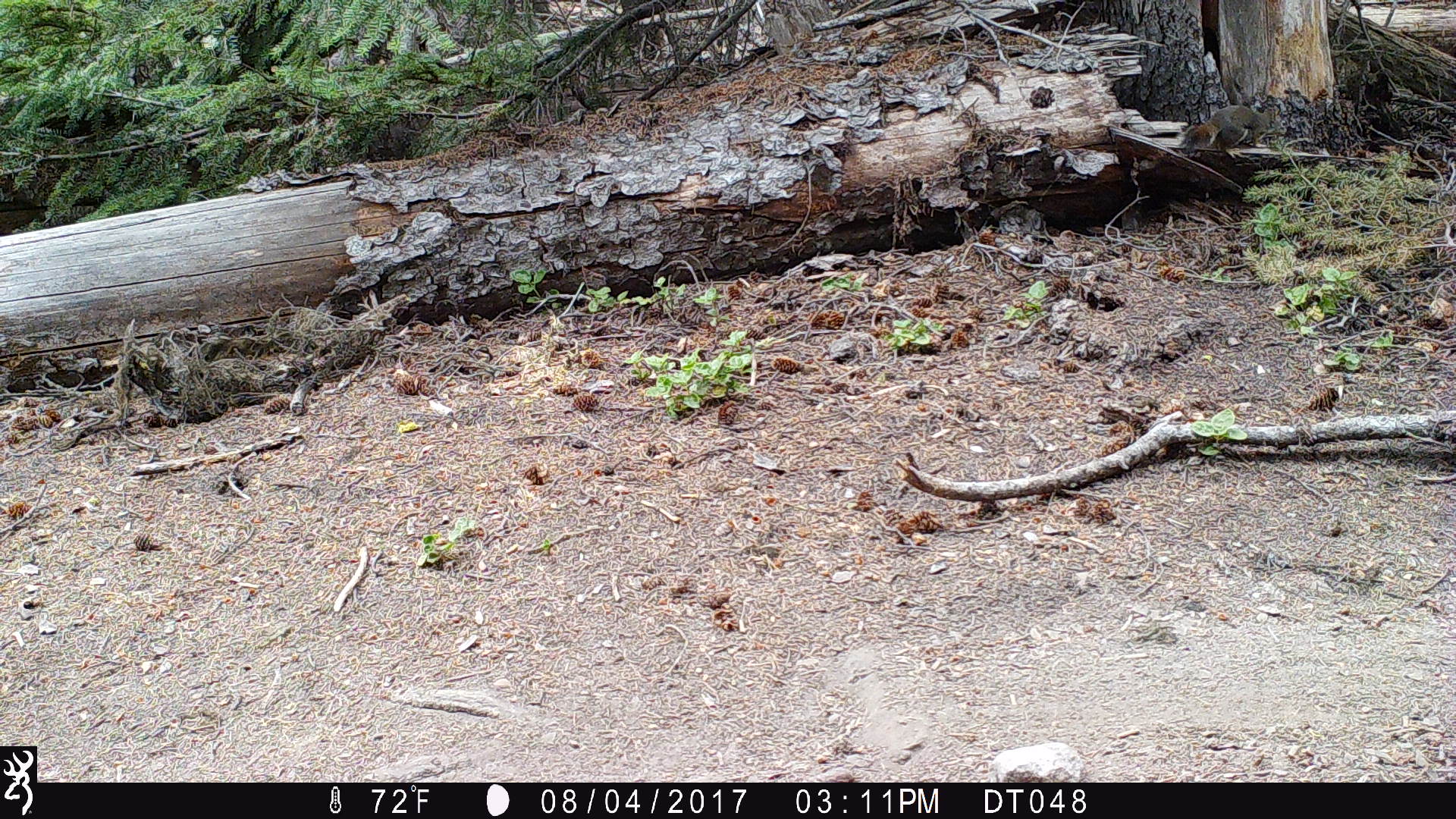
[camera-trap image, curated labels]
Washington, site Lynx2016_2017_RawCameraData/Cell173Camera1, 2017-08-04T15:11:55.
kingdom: Animalia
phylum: Chordata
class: Mammalia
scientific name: Mammalia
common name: small mammal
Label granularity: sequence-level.